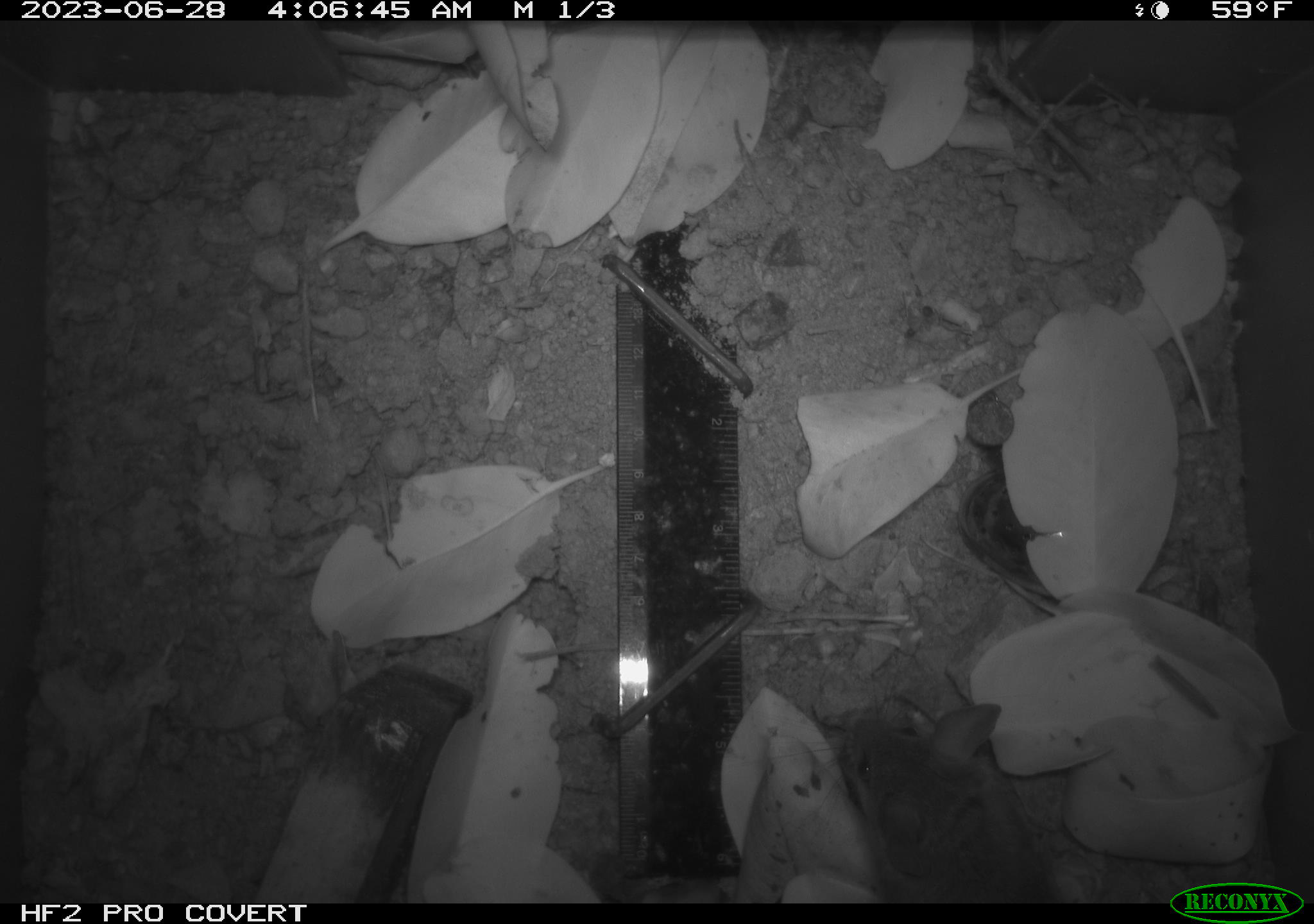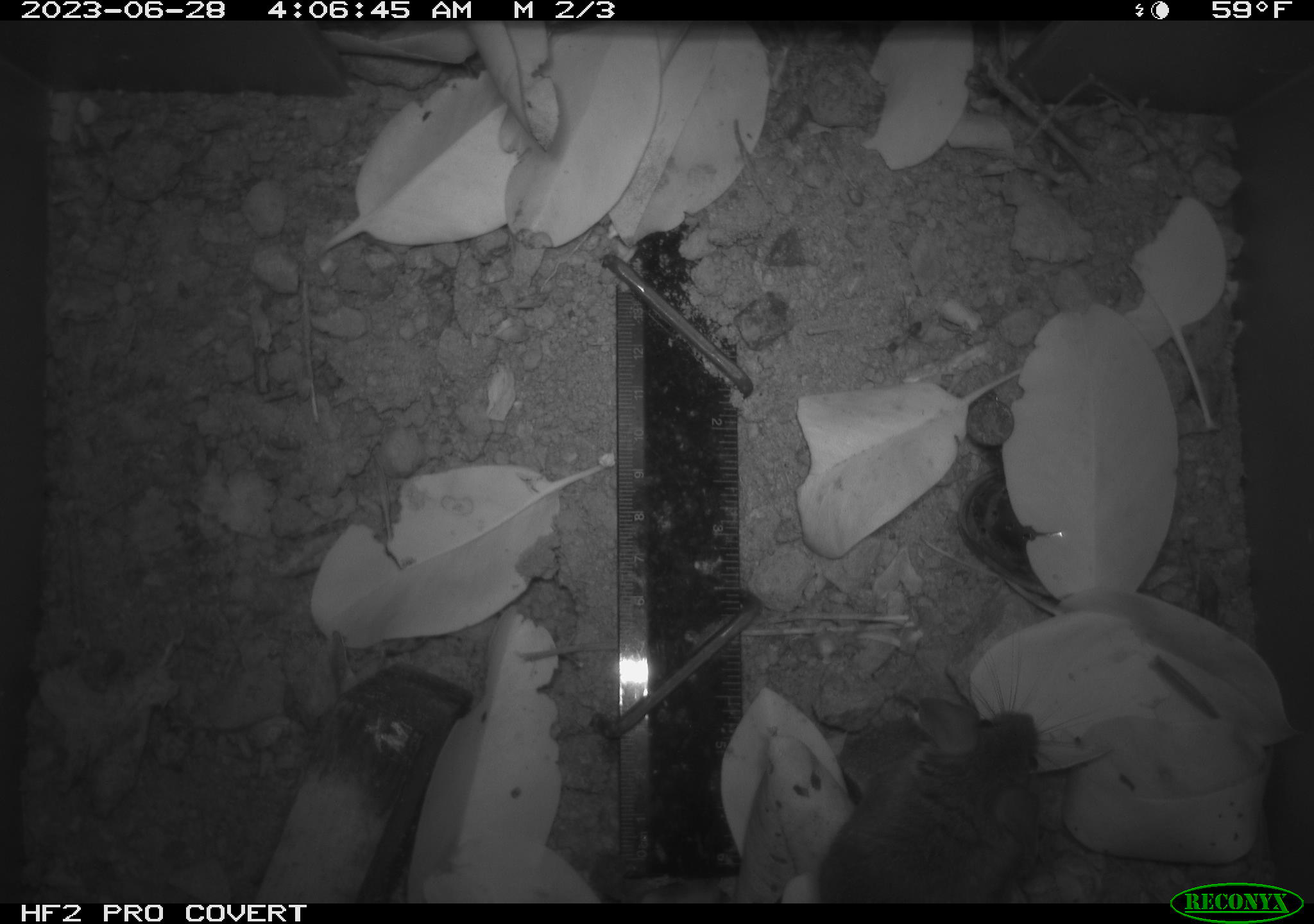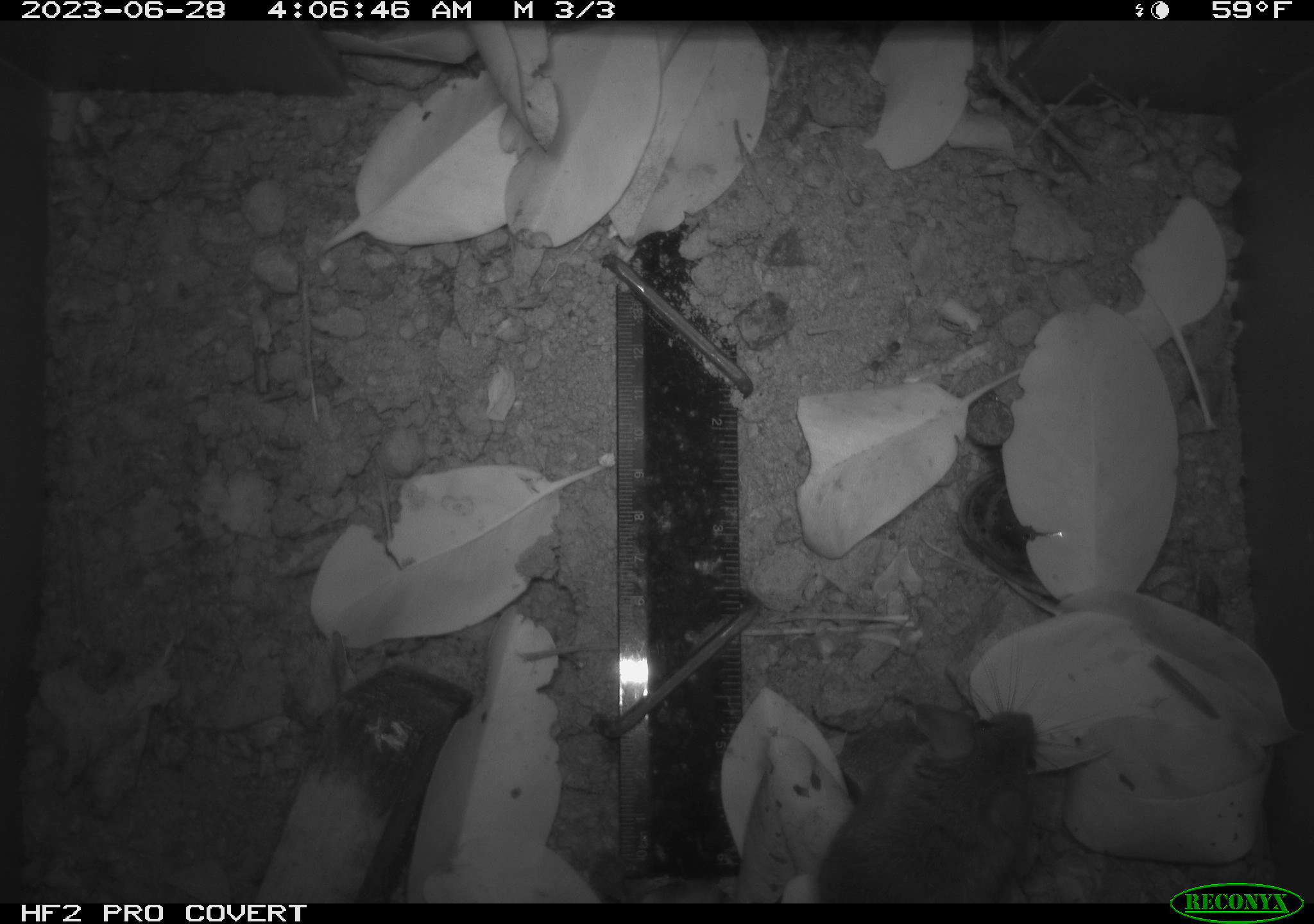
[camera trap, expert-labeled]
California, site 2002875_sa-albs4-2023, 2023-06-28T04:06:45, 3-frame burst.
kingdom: Animalia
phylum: Chordata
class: Mammalia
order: Rodentia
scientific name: Rodentia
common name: mouse species